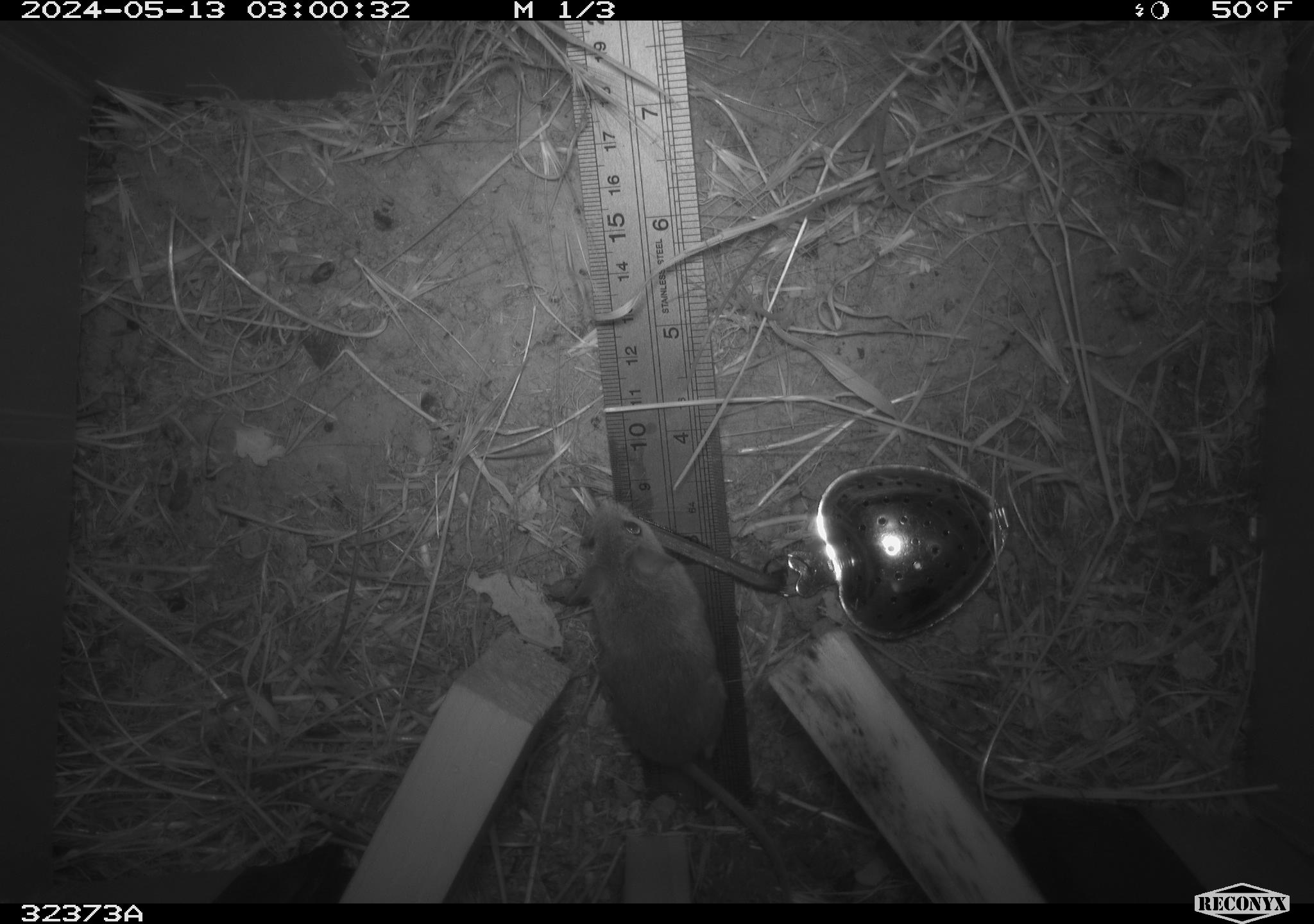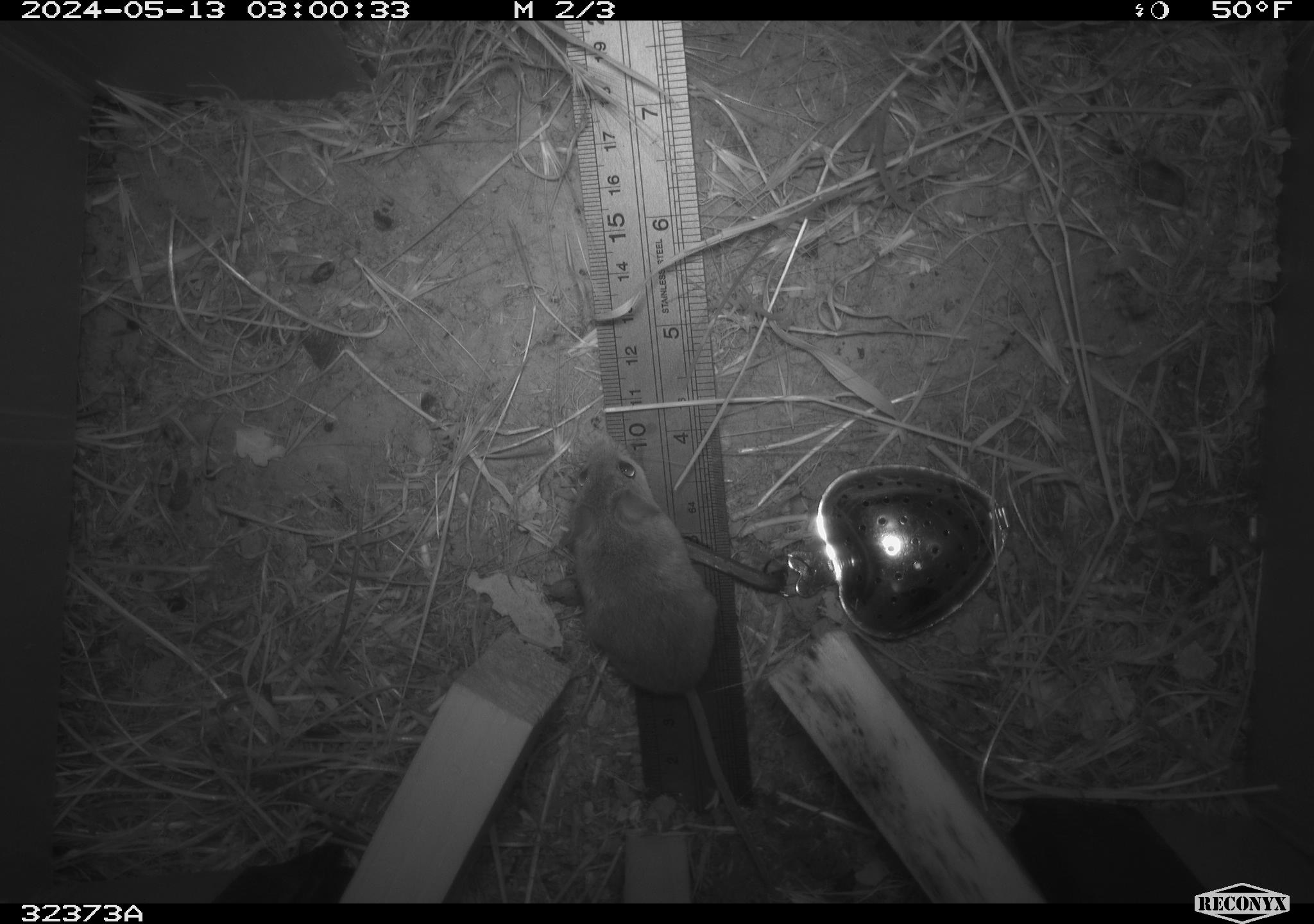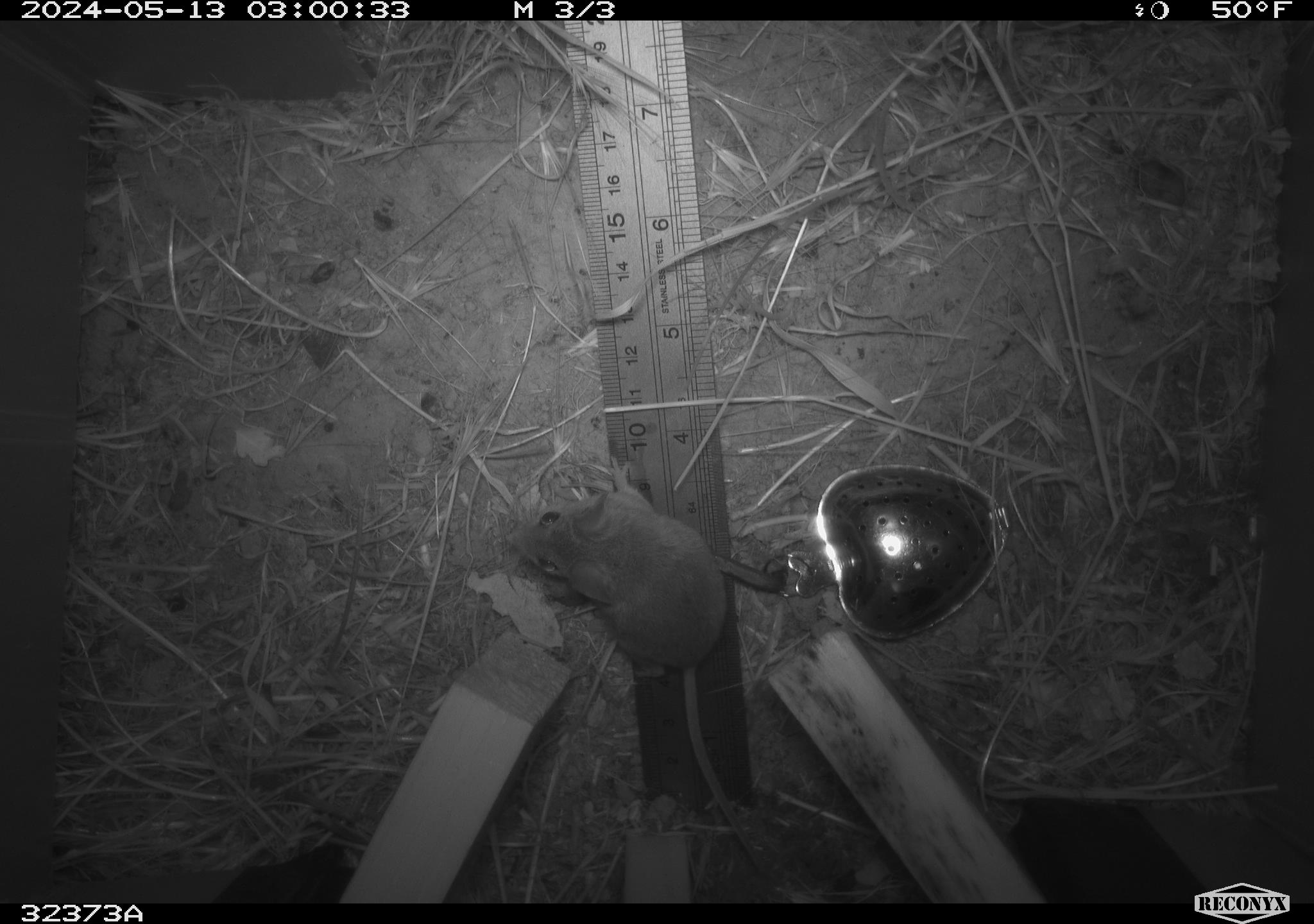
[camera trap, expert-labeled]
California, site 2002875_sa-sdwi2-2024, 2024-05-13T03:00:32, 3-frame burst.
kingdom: Animalia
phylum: Chordata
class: Mammalia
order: Rodentia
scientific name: Rodentia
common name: mouse species